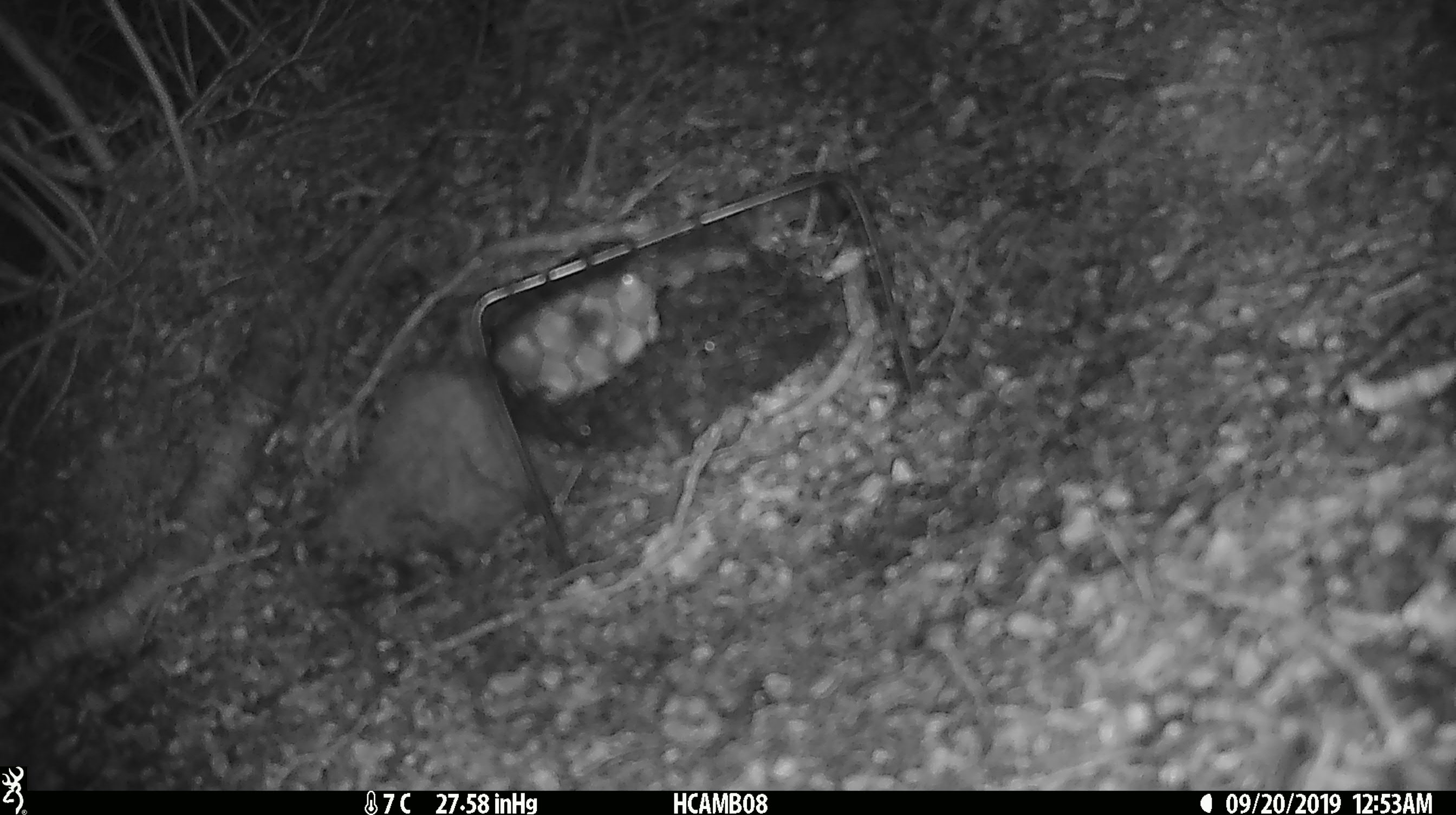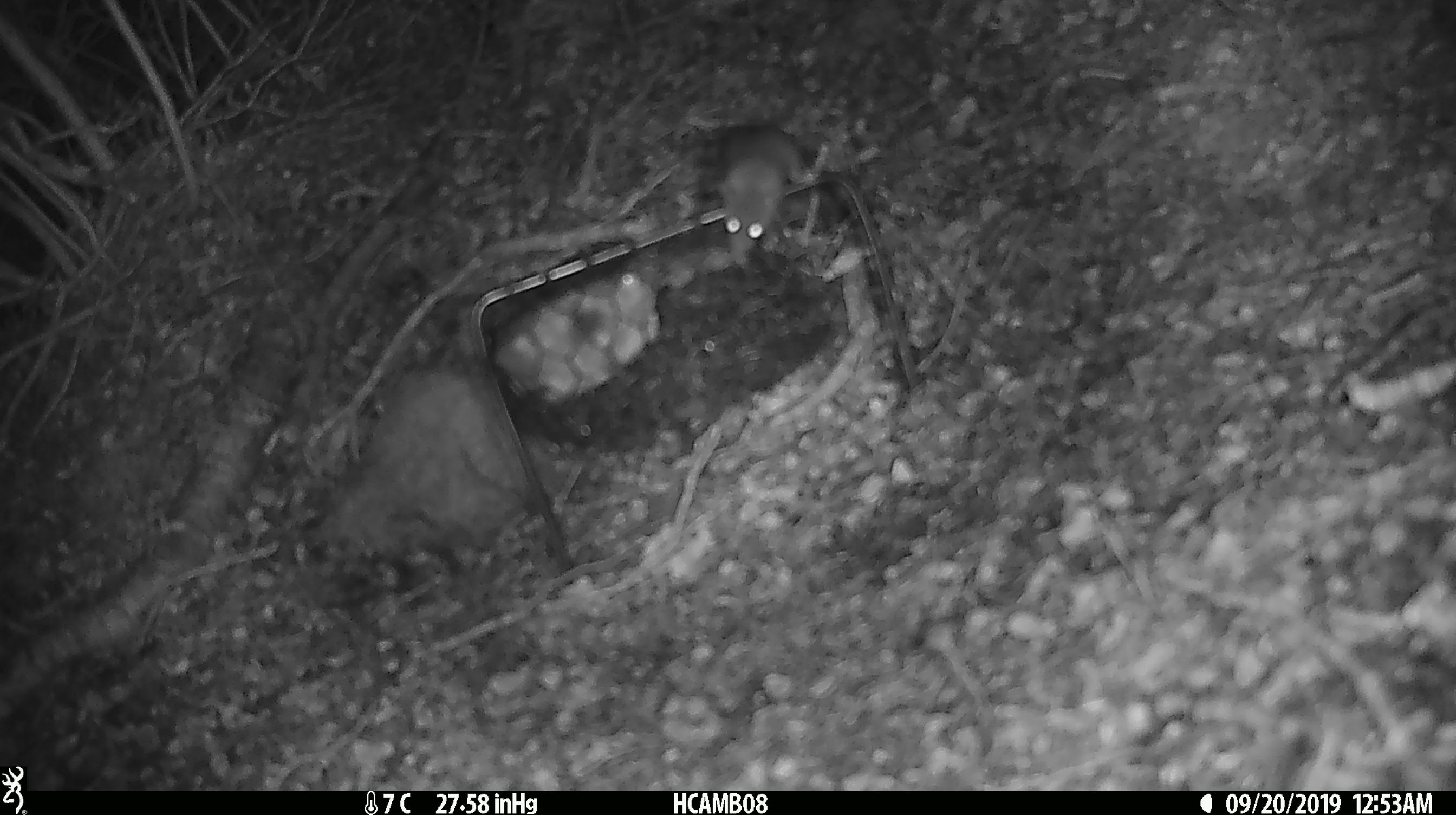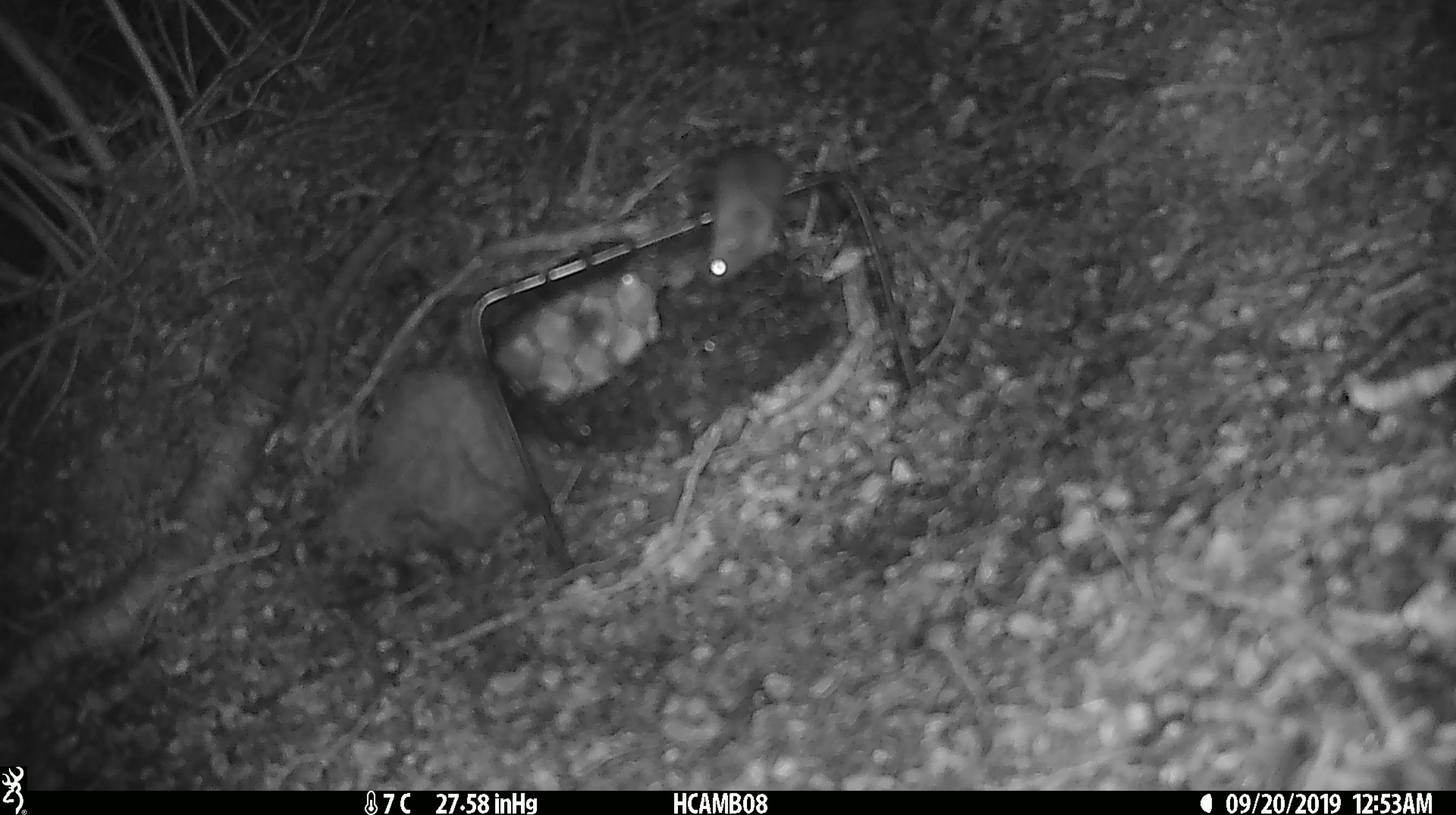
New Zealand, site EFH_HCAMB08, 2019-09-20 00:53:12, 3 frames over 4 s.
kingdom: Animalia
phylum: Chordata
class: Mammalia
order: Rodentia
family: Muridae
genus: Mus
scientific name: Mus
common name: mouse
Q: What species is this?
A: Mouse (Mus).